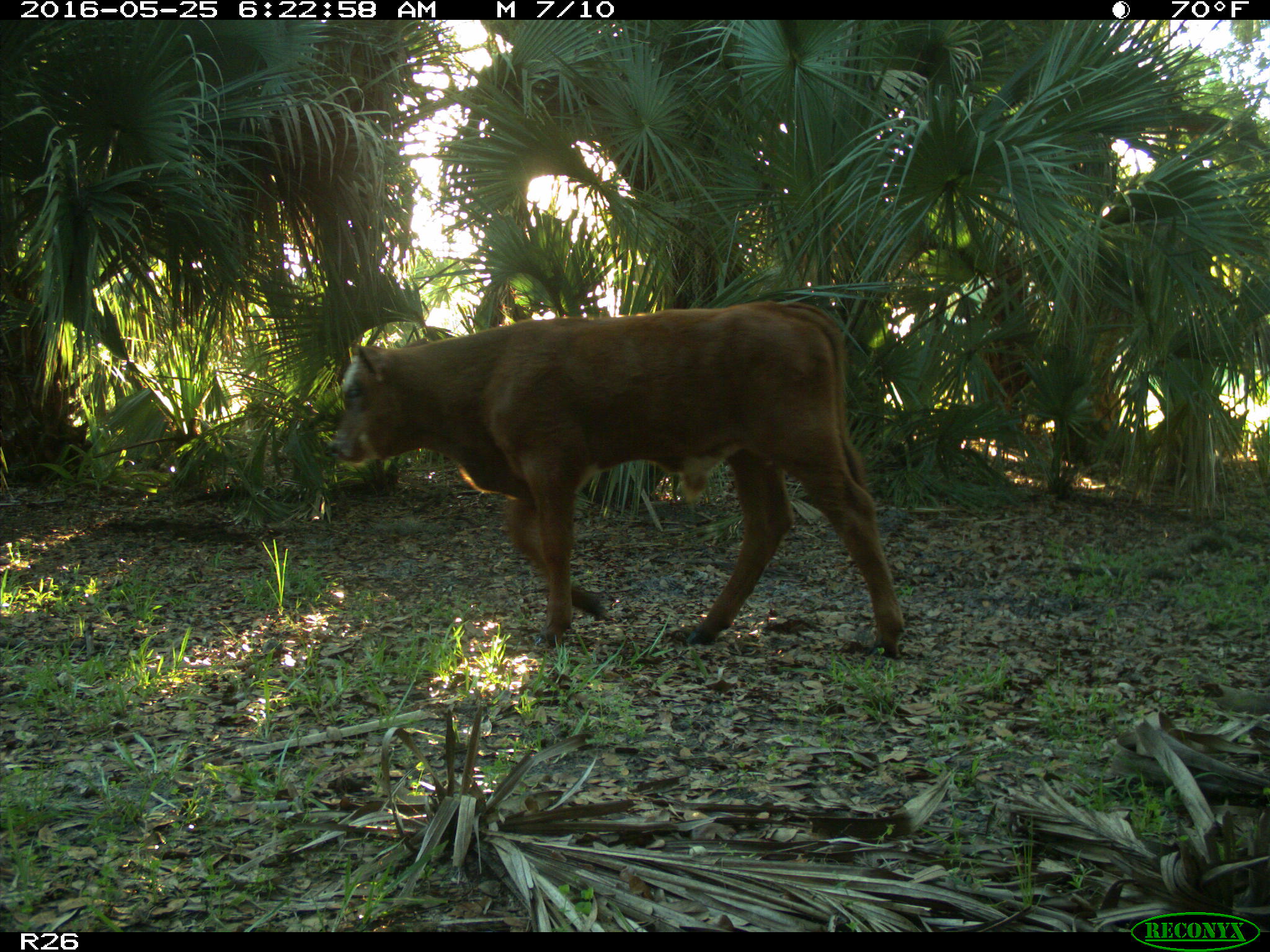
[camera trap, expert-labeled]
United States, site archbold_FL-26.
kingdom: Animalia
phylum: Chordata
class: Mammalia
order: Artiodactyla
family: Bovidae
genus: Bos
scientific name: Bos taurus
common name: domestic cow